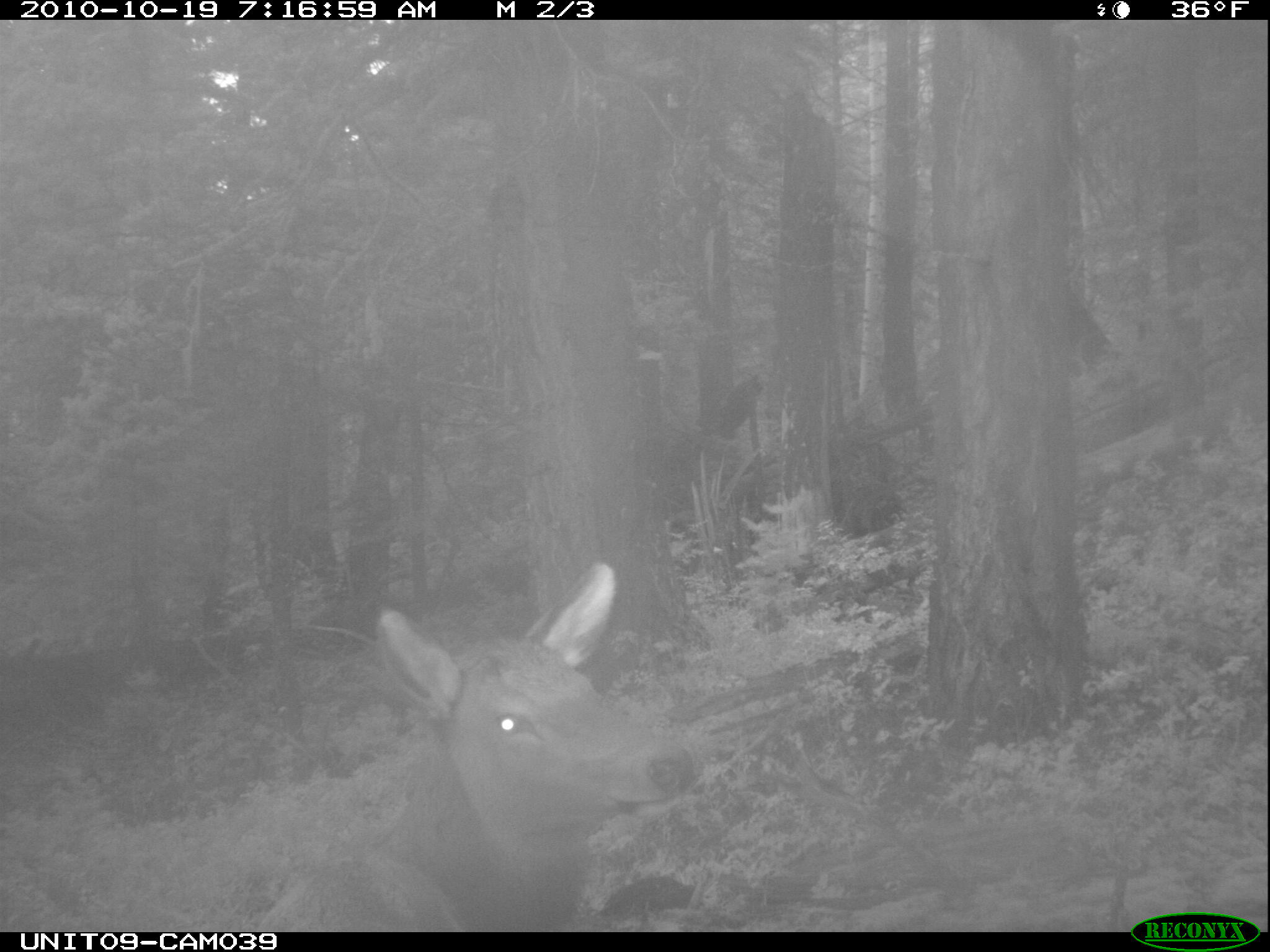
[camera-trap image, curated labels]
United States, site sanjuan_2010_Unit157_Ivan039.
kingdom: Animalia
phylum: Chordata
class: Mammalia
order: Artiodactyla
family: Cervidae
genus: Cervus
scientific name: Cervus elaphus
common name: red deer